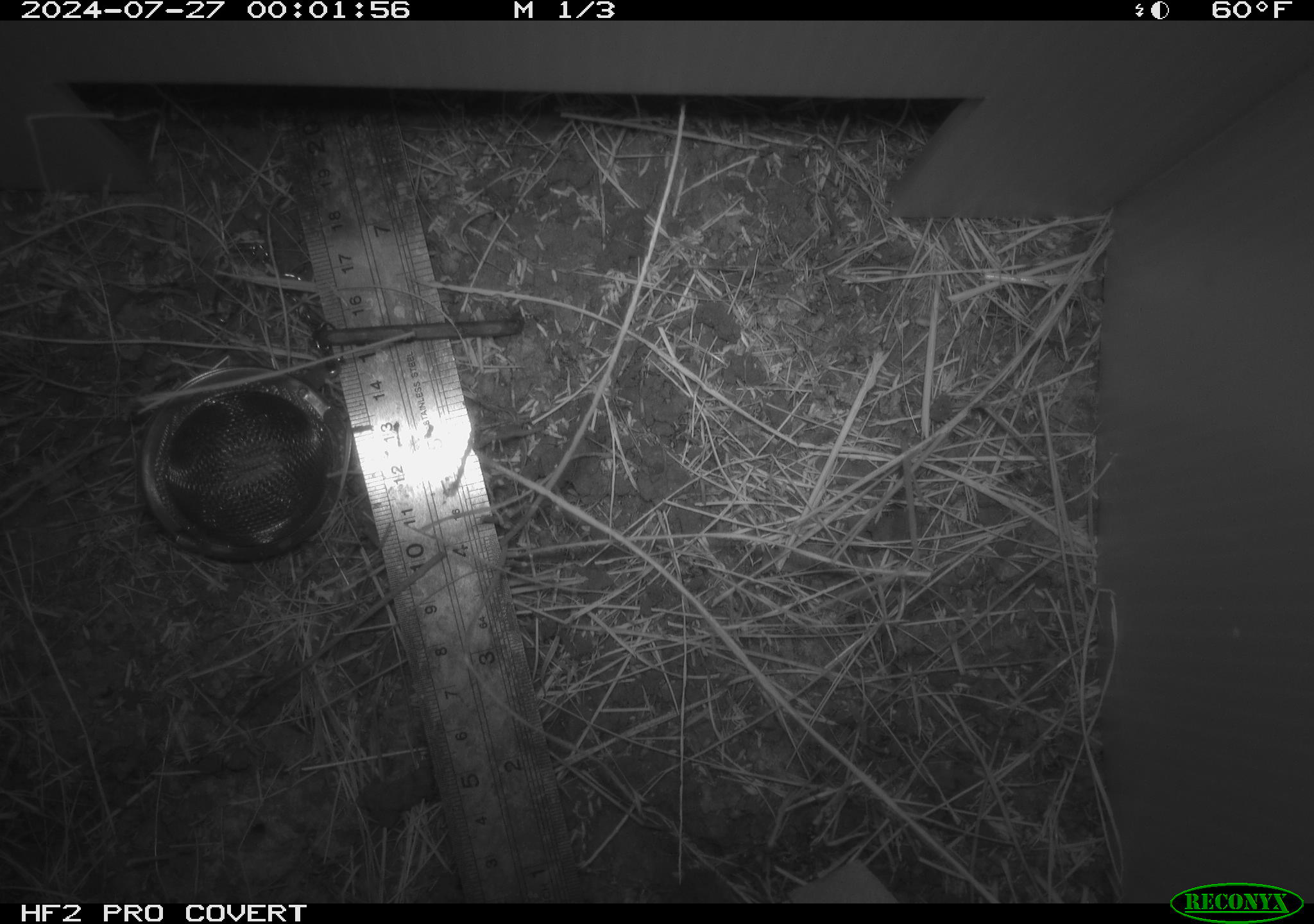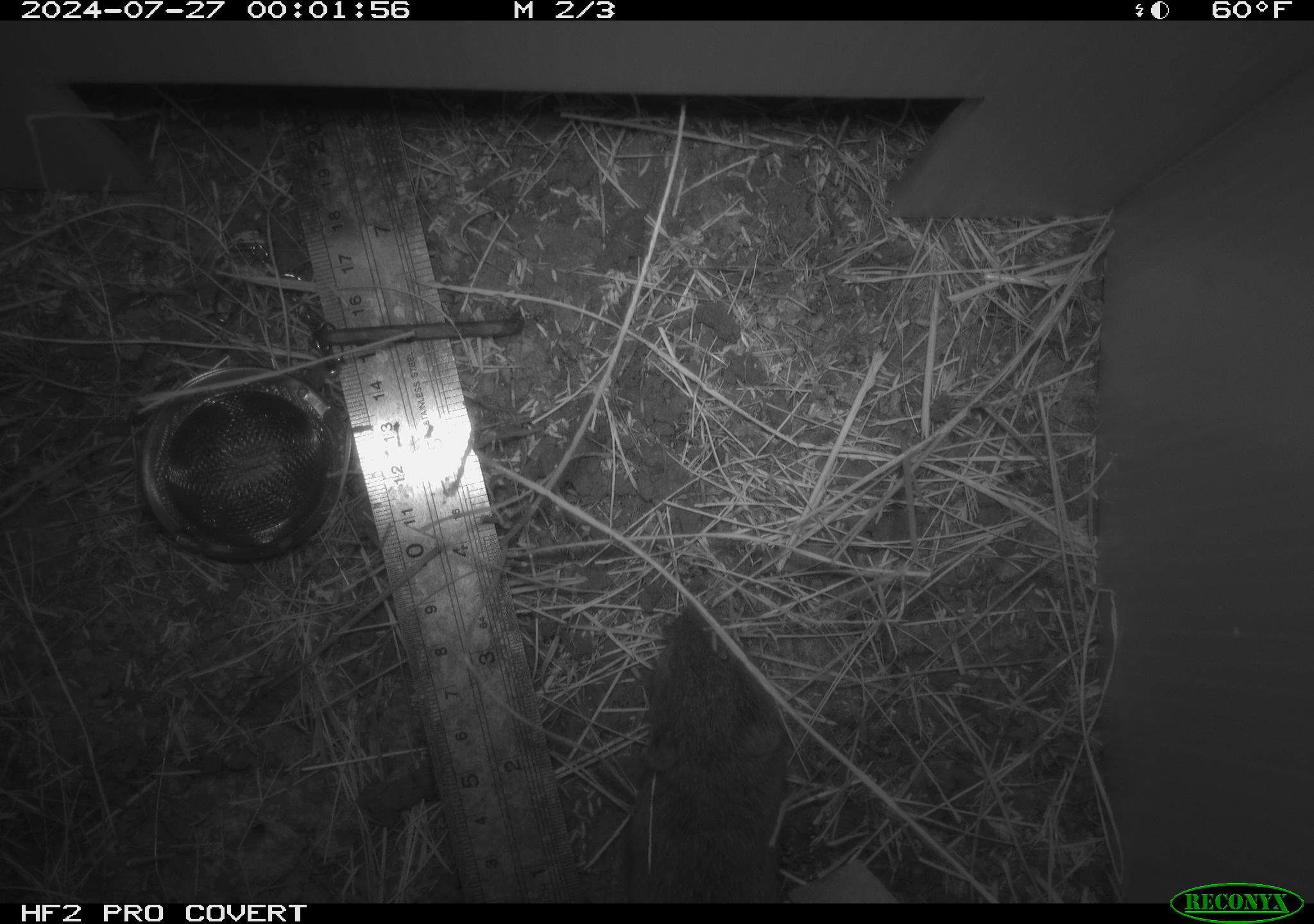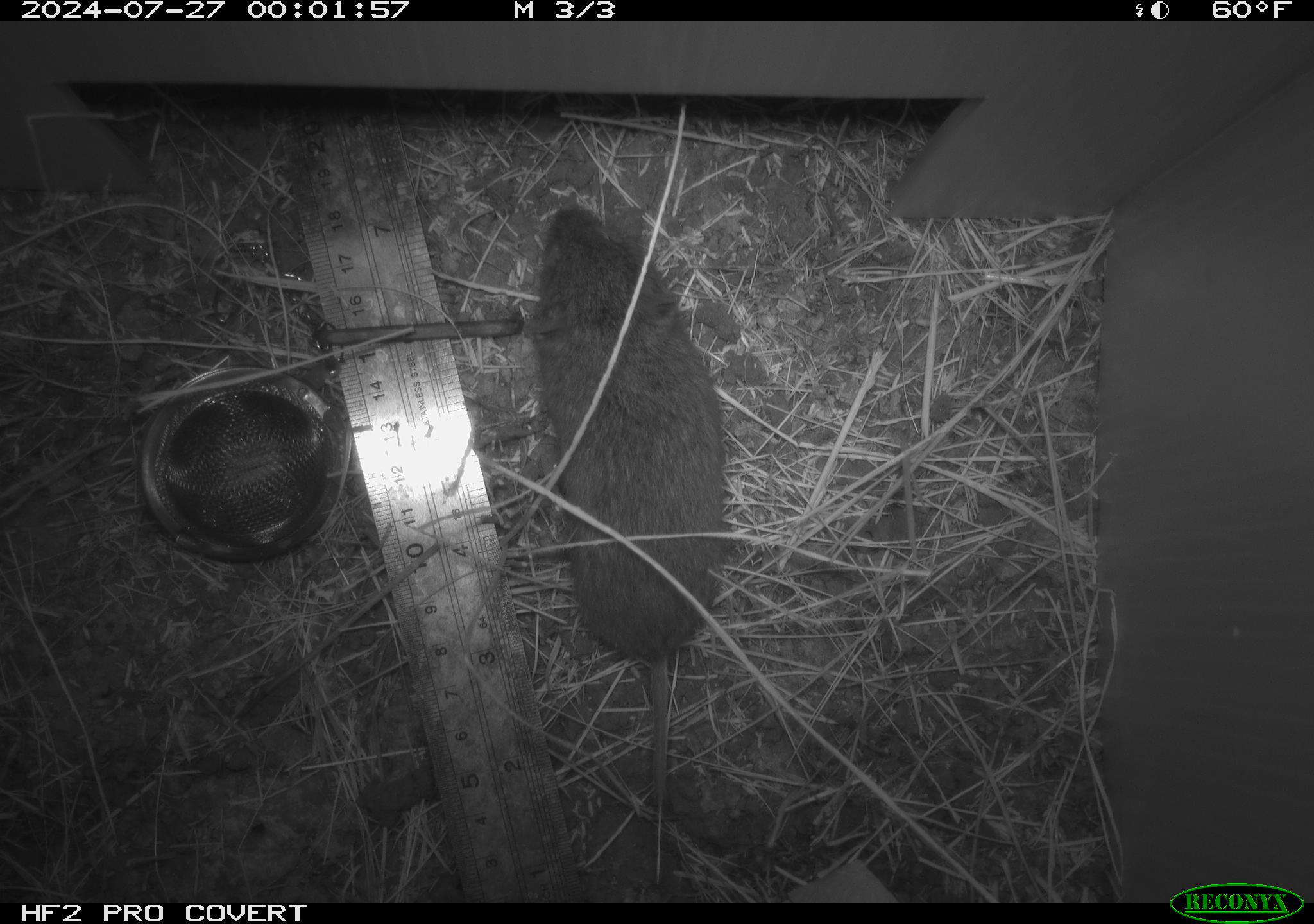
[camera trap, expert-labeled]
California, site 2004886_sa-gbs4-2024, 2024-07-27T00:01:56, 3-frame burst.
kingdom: Animalia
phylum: Chordata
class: Mammalia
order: Rodentia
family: Cricetidae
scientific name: Arvicolinae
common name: voles, lemmings, and muskrats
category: arvicolinae subfamily